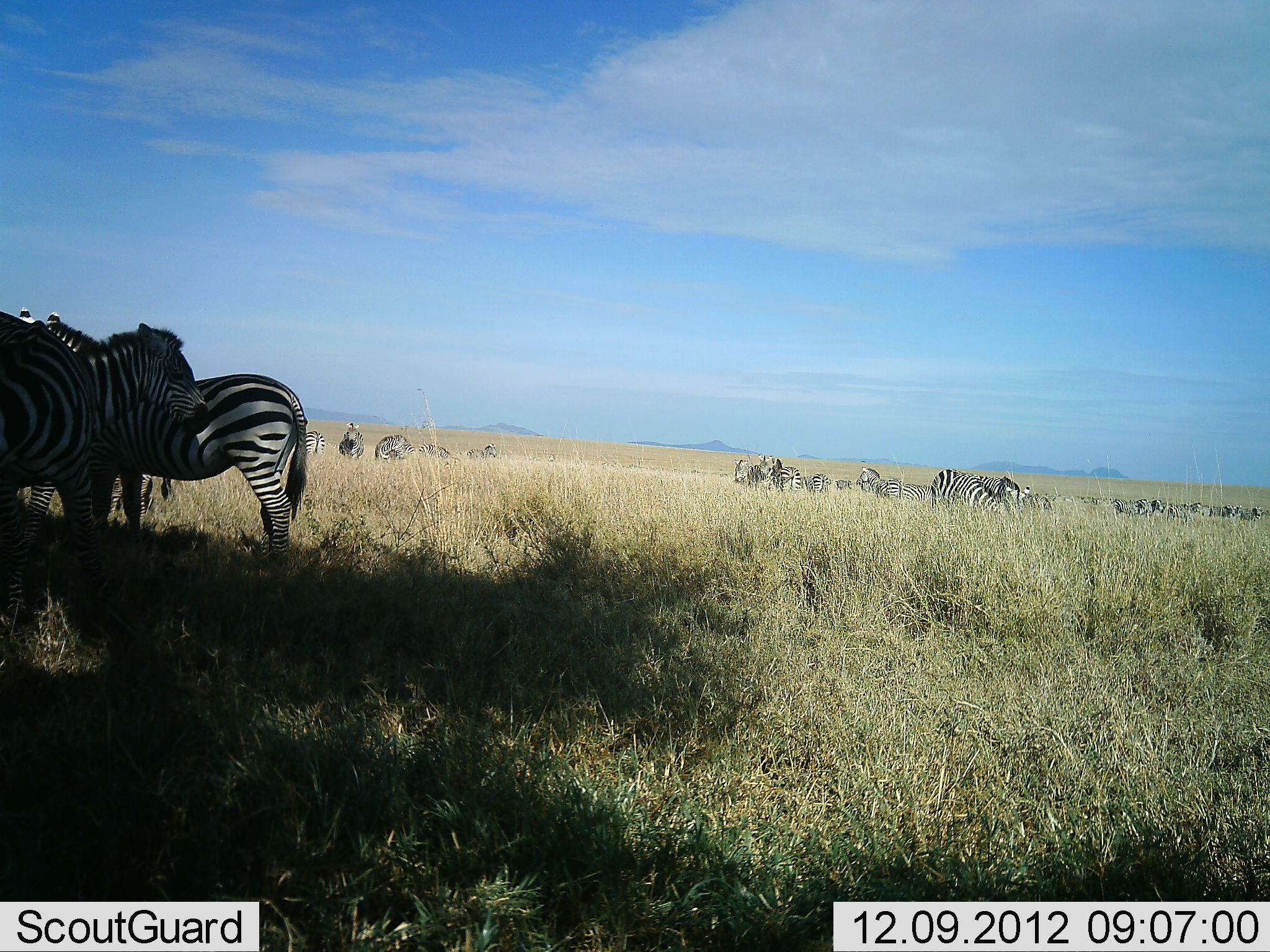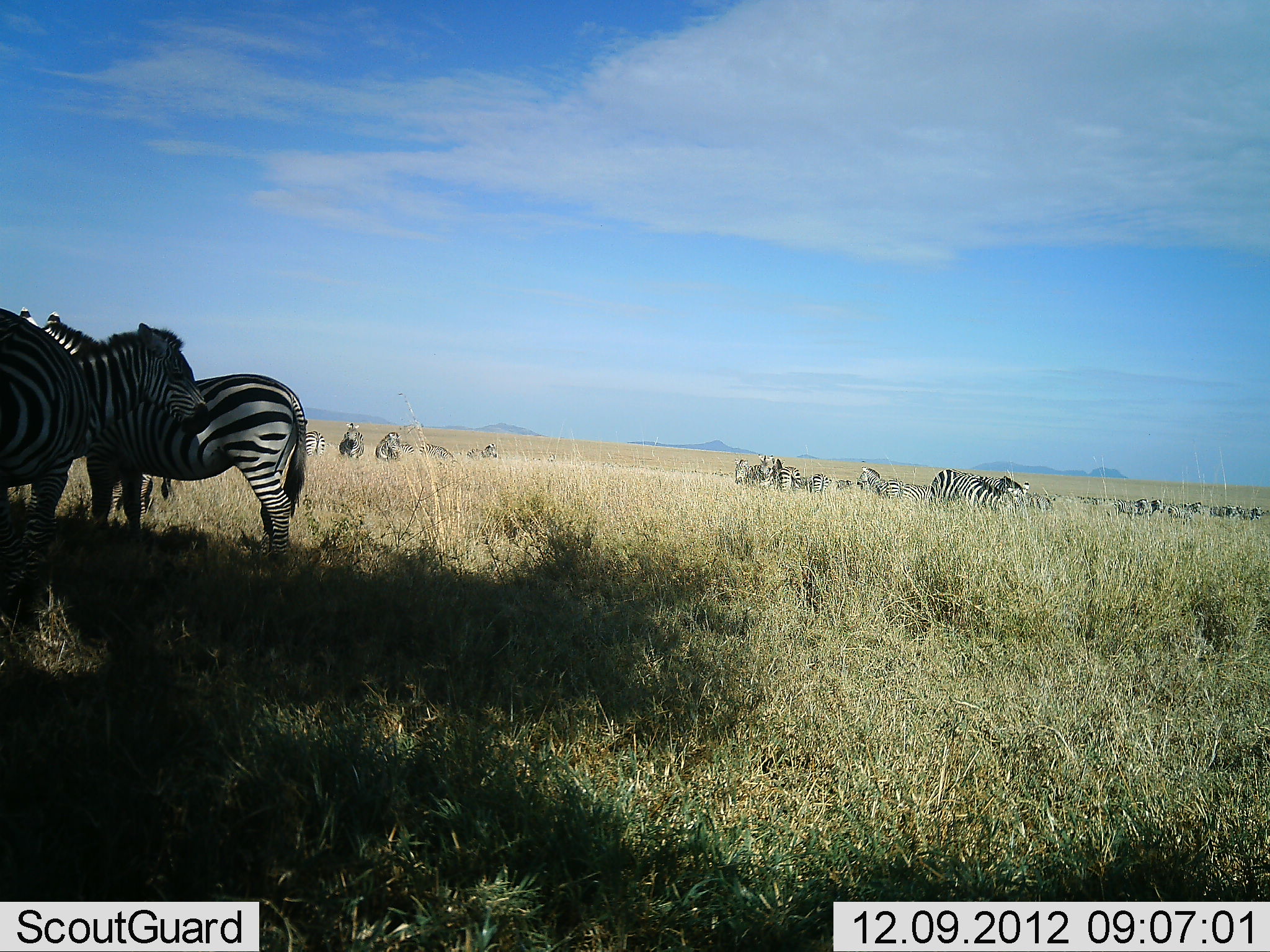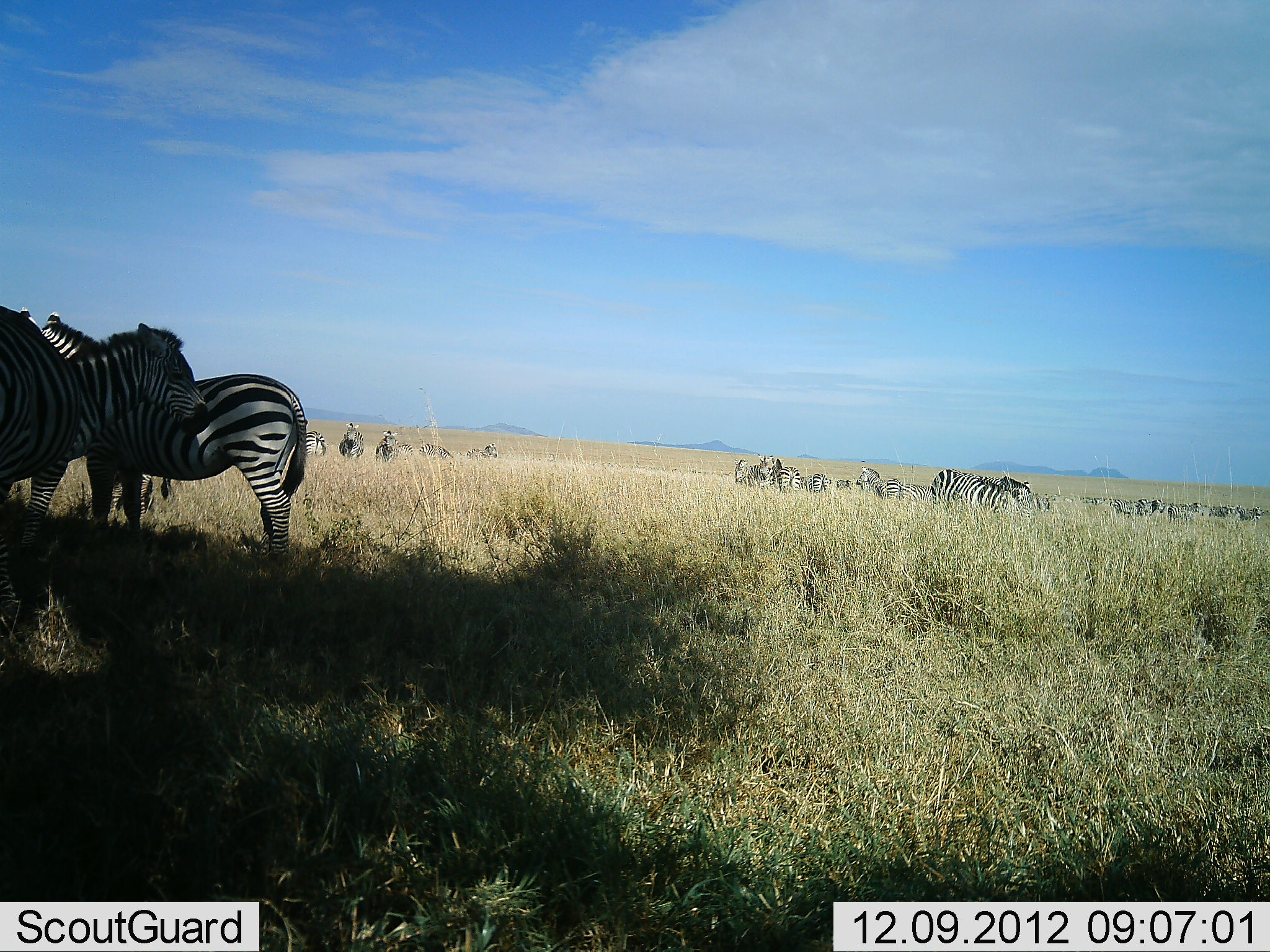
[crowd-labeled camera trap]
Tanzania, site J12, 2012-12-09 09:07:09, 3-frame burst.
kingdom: Animalia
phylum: Chordata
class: Mammalia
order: Perissodactyla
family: Equidae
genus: Equus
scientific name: Equus quagga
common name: plains zebra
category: zebra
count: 11-50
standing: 90%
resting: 10%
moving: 10%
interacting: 10%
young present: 0%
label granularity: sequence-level